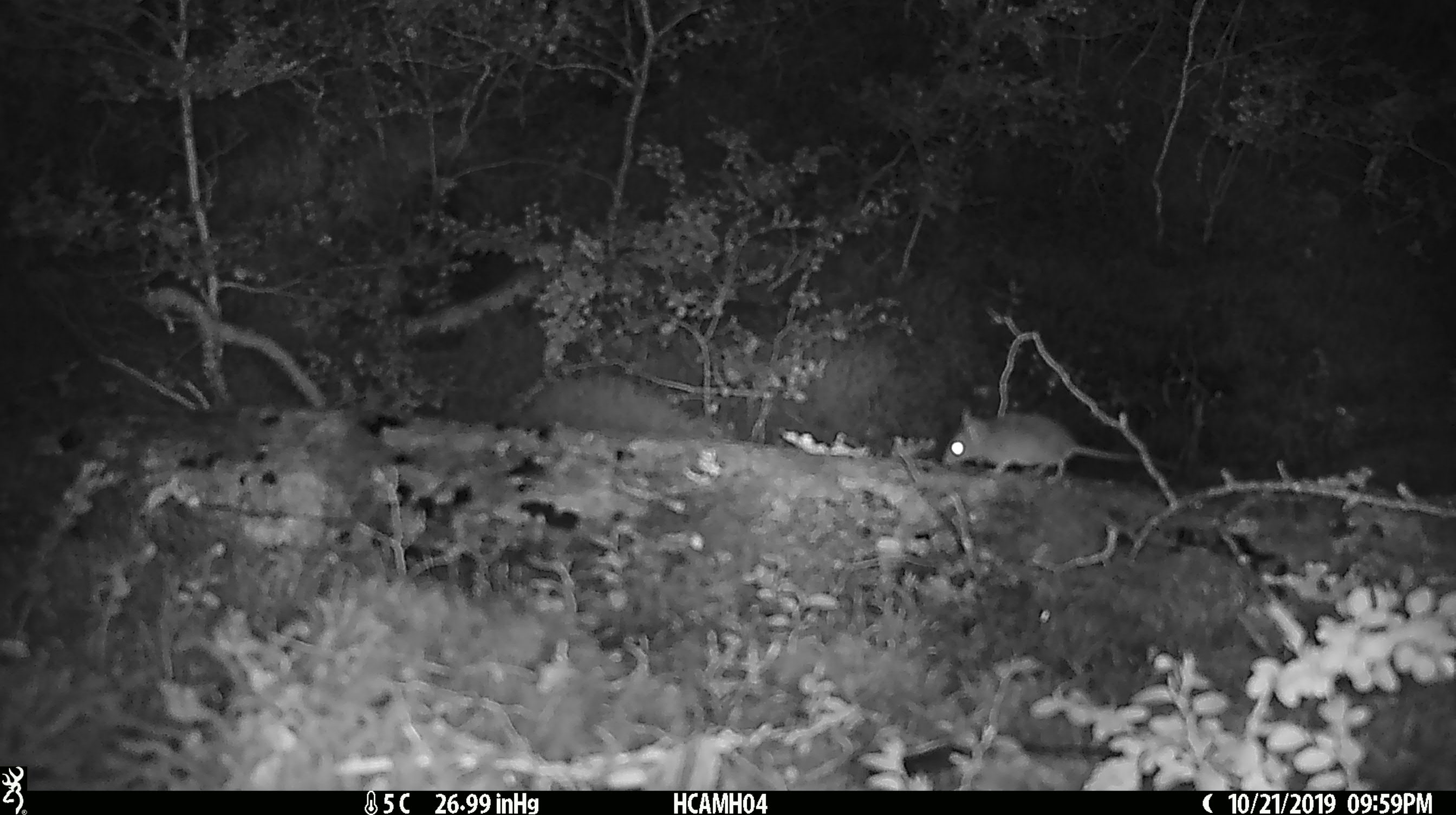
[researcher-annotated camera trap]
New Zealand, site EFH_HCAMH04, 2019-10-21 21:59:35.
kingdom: Animalia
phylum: Chordata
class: Mammalia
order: Rodentia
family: Muridae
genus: Mus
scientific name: Mus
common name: mouse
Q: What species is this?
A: Mouse (Mus).